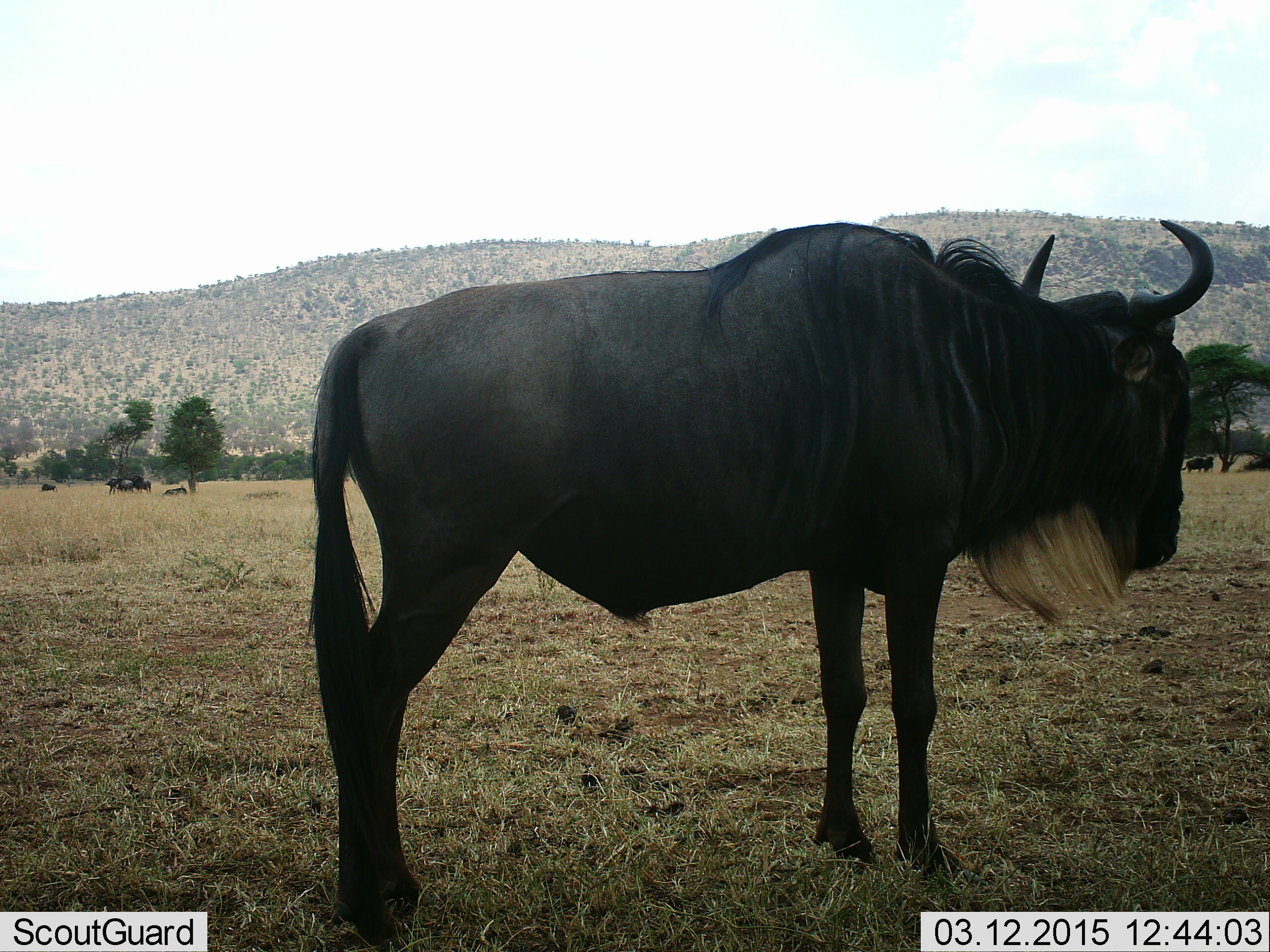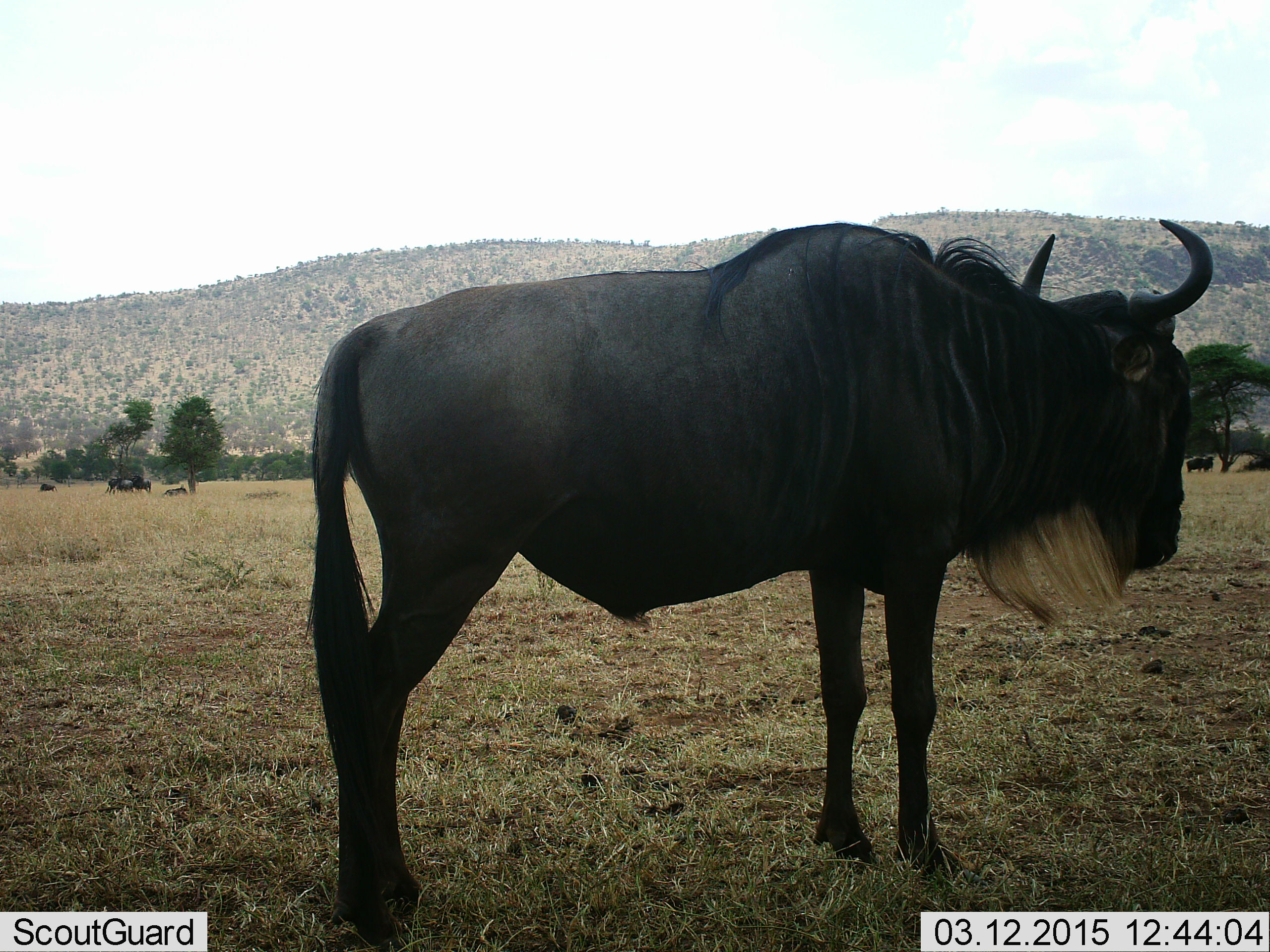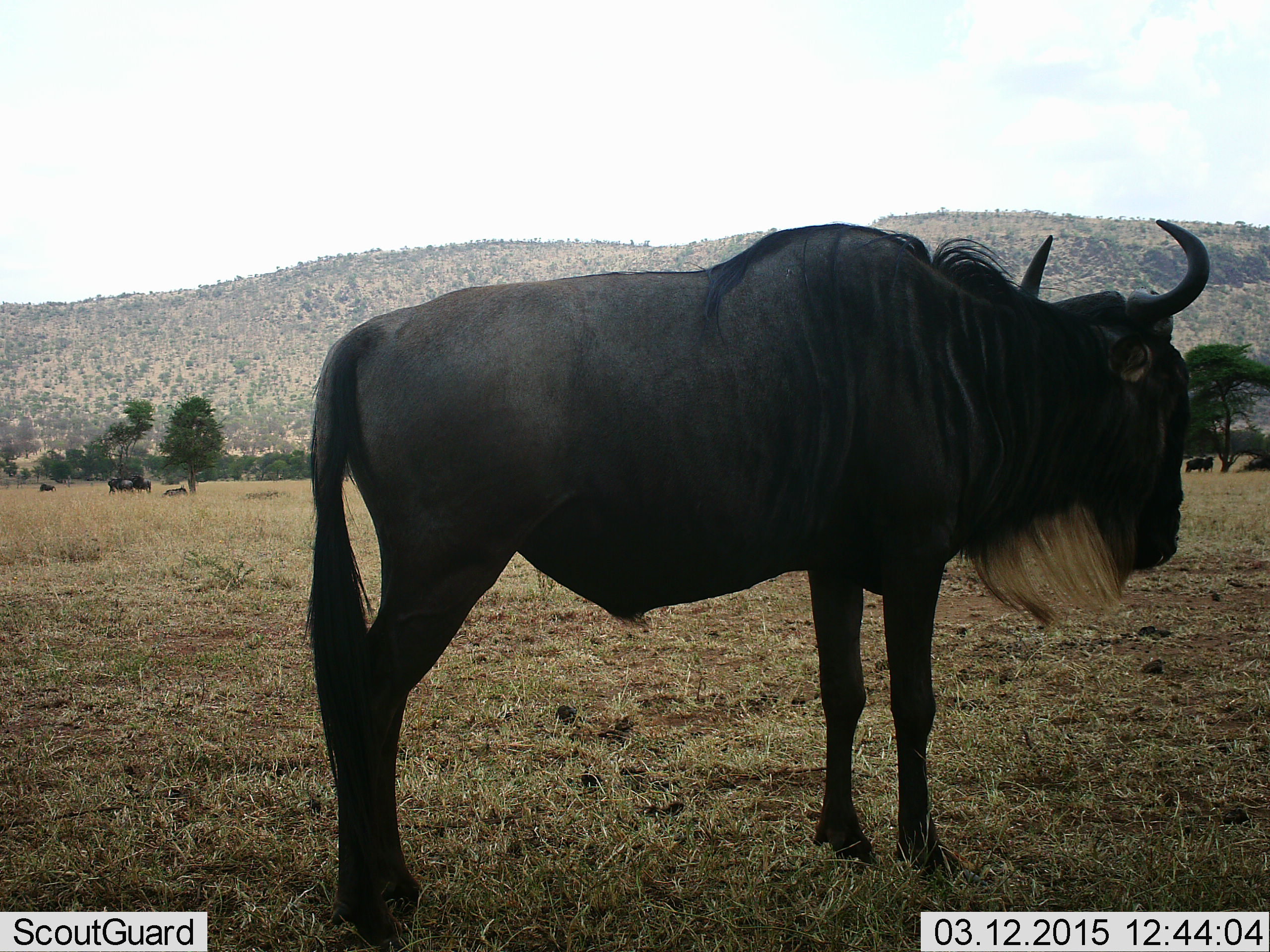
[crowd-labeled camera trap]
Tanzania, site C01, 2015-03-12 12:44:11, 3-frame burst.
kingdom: Animalia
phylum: Chordata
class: Mammalia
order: Artiodactyla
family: Bovidae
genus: Connochaetes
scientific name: Connochaetes taurinus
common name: blue wildebeest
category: wildebeest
Wildebeest (blue wildebeest) (Connochaetes taurinus), count 5. Behavior (volunteer vote fractions): standing 100%, resting 30%, moving 0%, interacting 0%. Young present (vote fraction): 0%. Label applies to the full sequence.